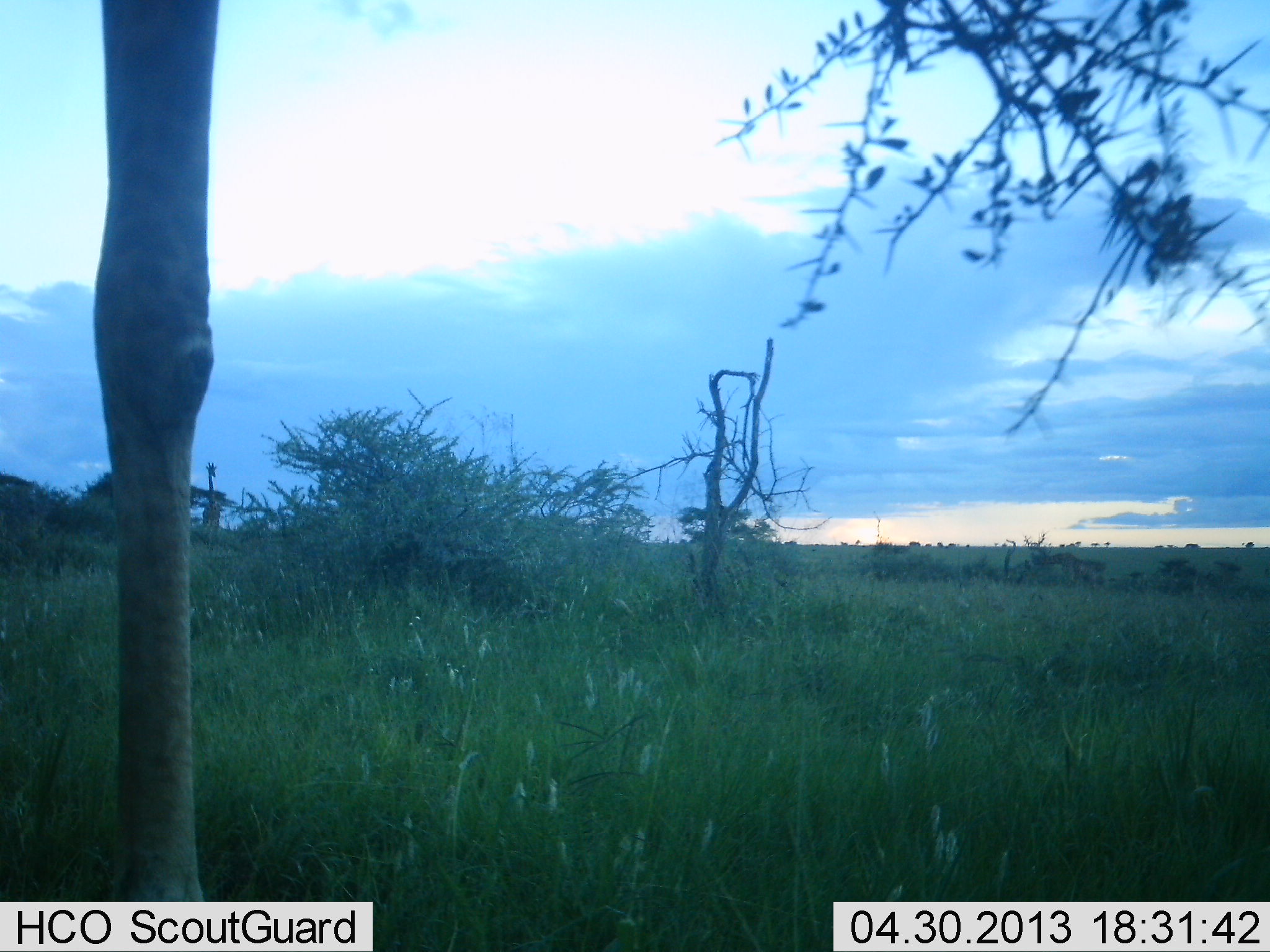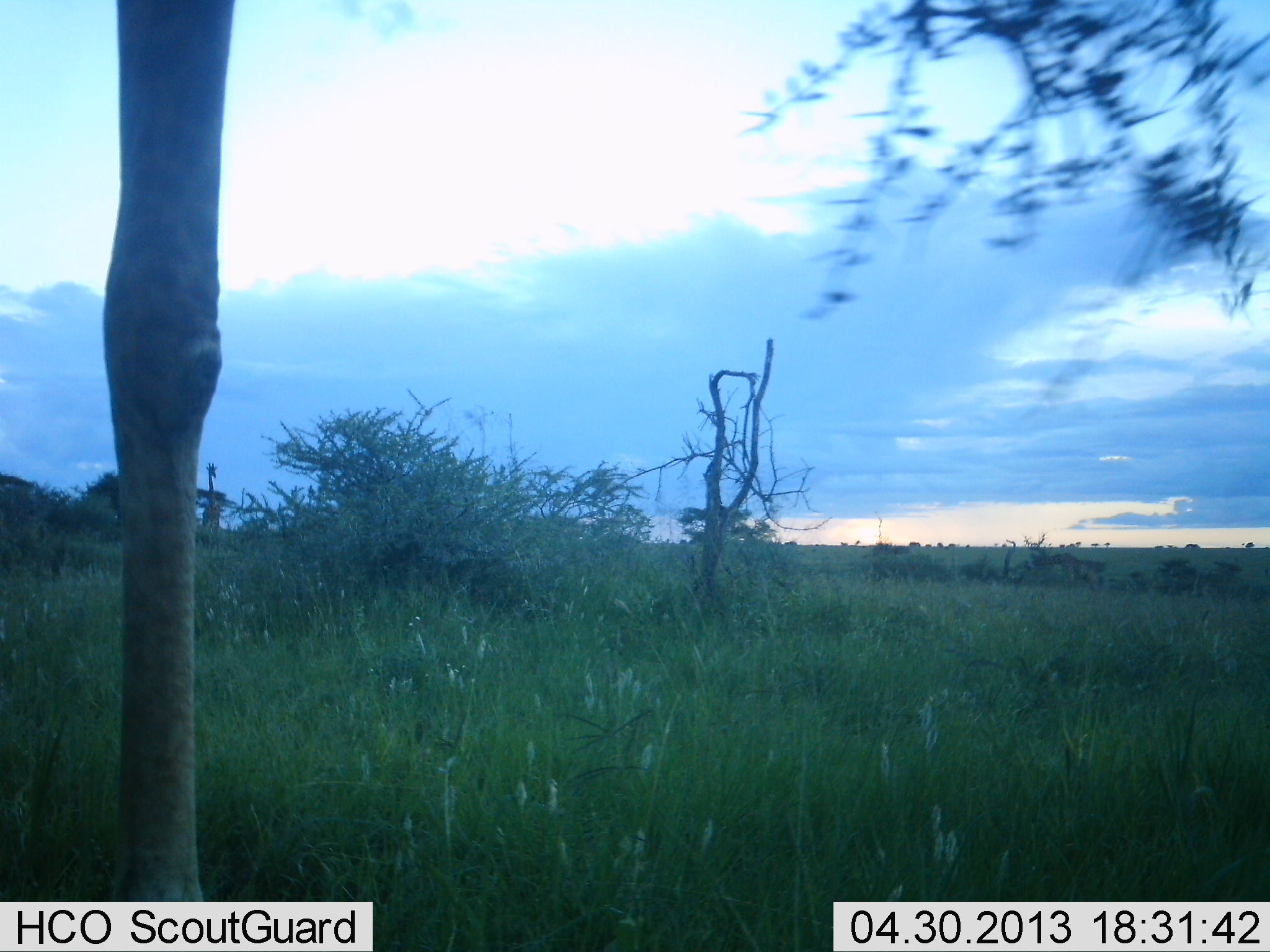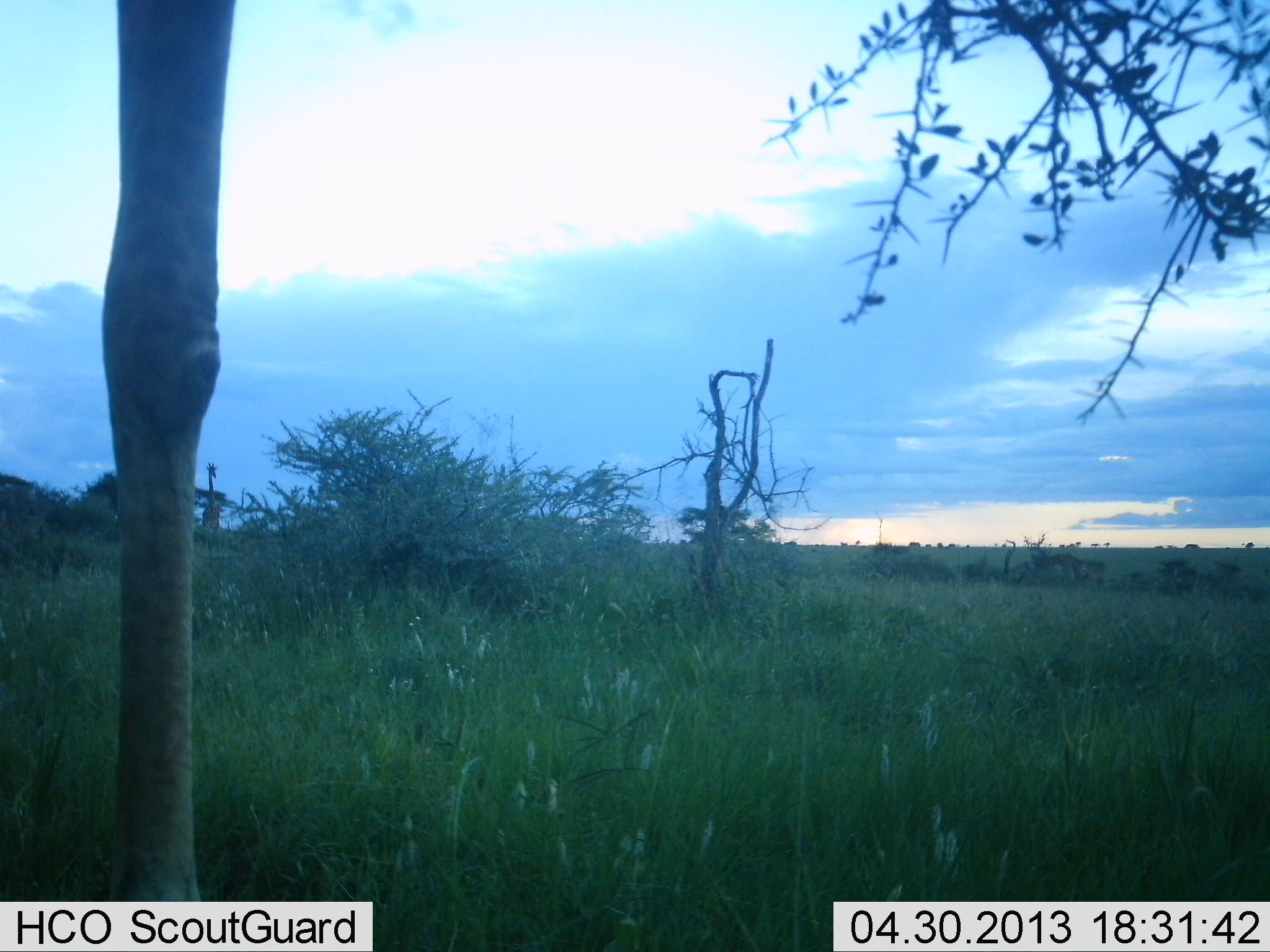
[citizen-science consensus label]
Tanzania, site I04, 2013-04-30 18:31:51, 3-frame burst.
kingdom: Animalia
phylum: Chordata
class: Mammalia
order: Artiodactyla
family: Giraffidae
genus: Giraffa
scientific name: Giraffa camelopardalis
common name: giraffe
Giraffe (Giraffa camelopardalis), count 1. Behavior (volunteer vote fractions): standing 73%, resting 0%, moving 0%, interacting 0%. Young present (vote fraction): 0%. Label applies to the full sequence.